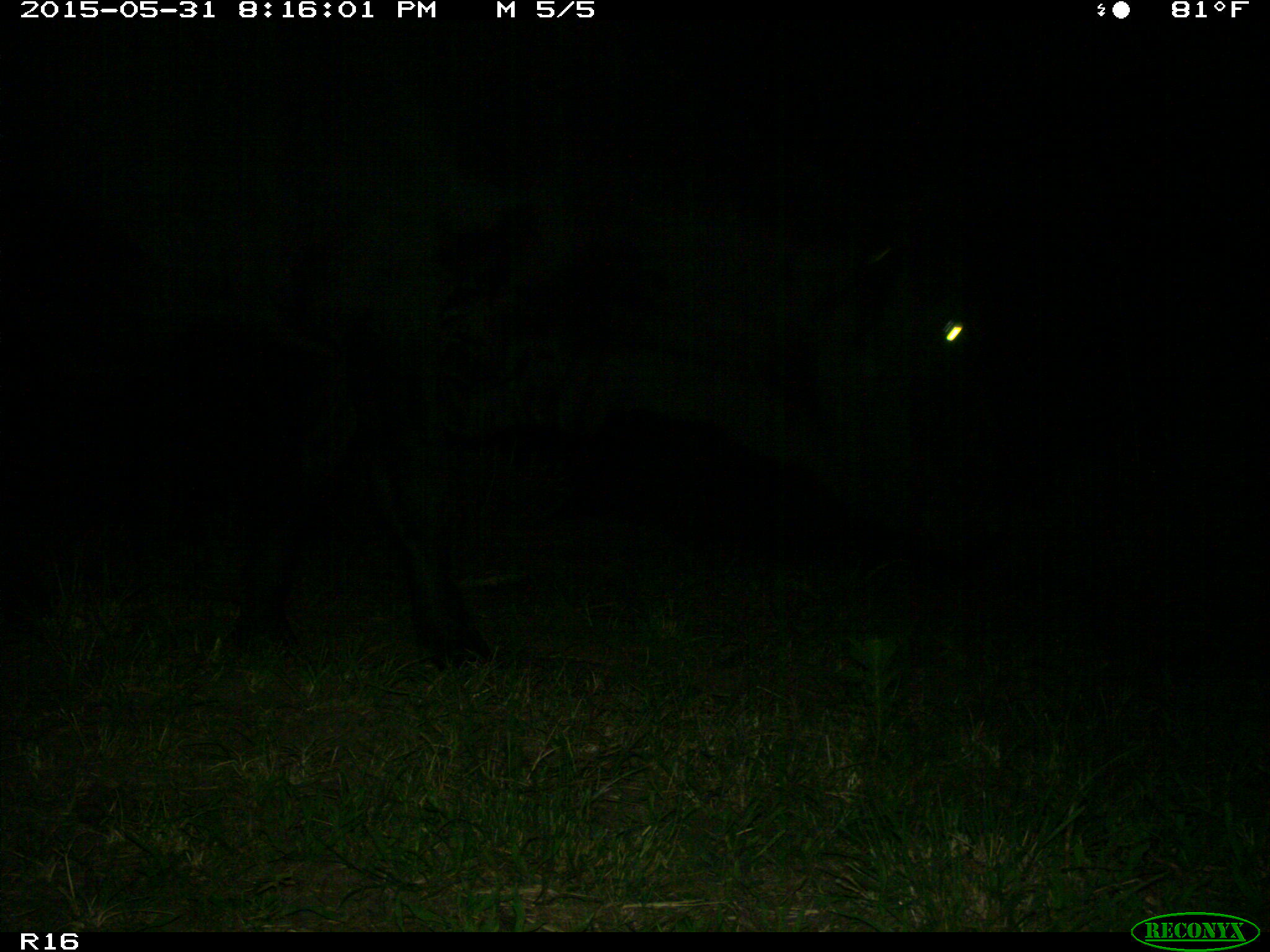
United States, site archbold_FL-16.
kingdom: Animalia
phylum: Chordata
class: Mammalia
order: Artiodactyla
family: Bovidae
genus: Bos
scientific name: Bos taurus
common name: domestic cow